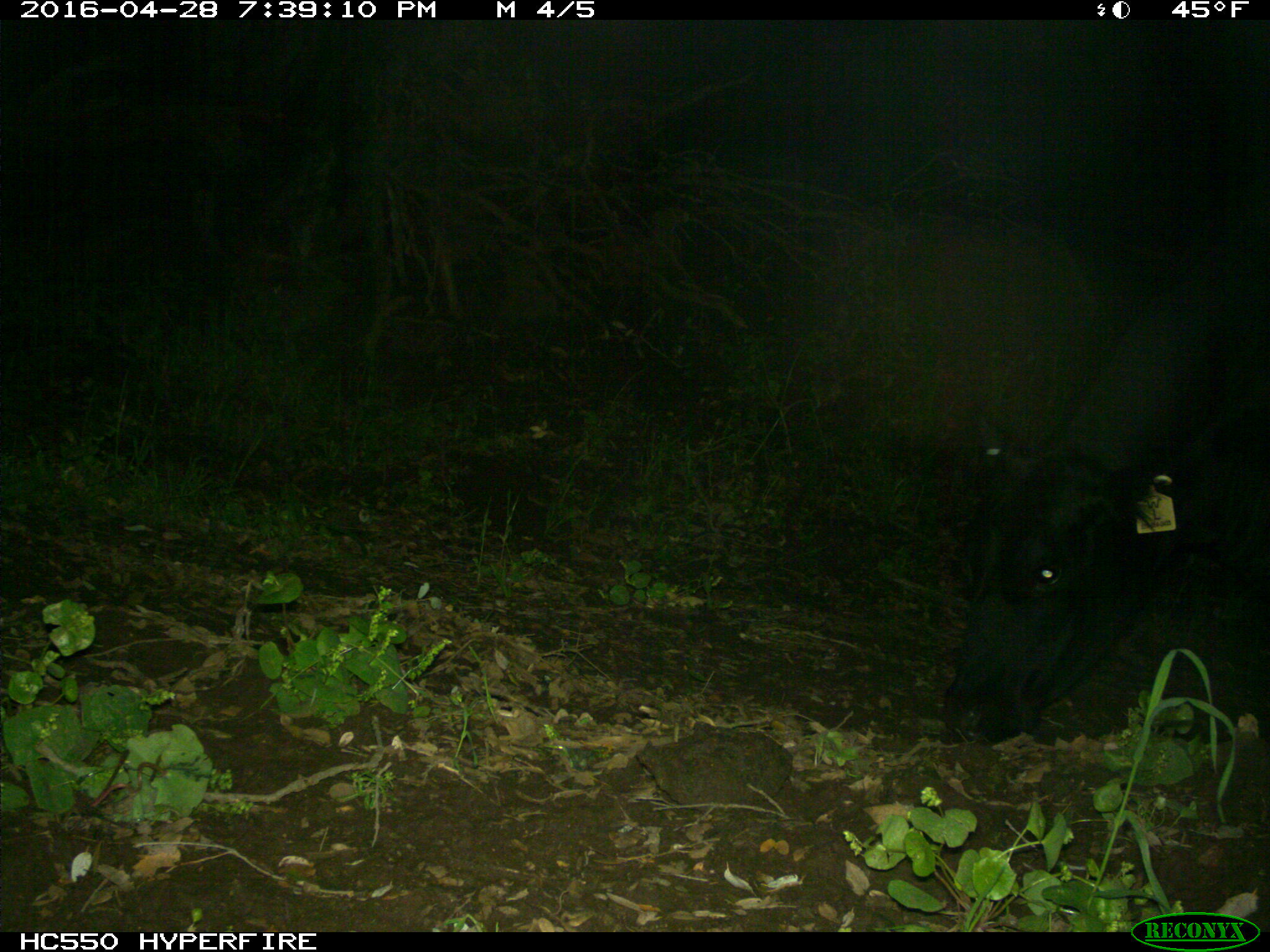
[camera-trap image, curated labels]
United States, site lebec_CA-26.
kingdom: Animalia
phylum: Chordata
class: Mammalia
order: Artiodactyla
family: Bovidae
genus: Bos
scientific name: Bos taurus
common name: domestic cow